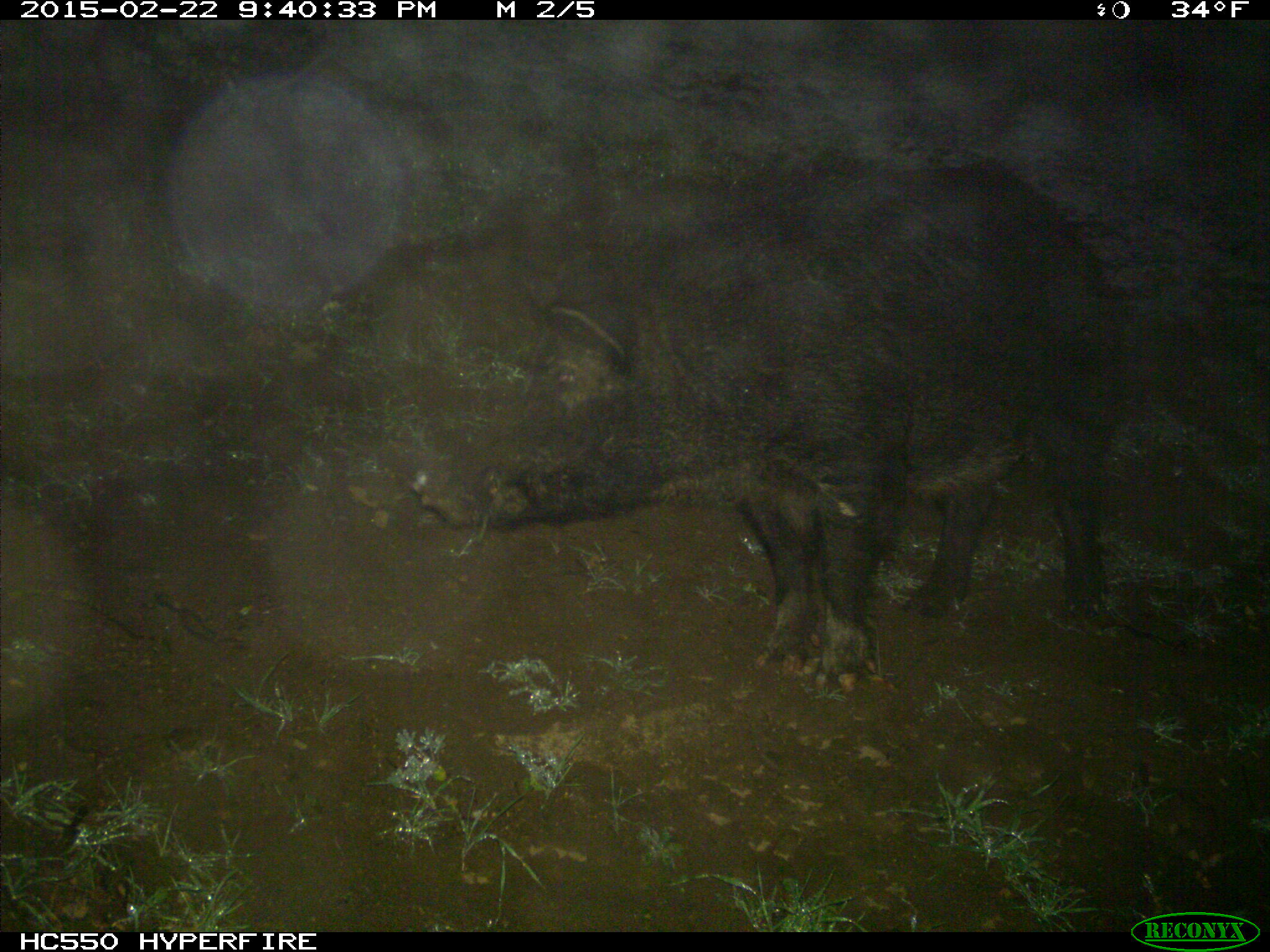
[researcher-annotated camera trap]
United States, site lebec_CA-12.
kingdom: Animalia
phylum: Chordata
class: Mammalia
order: Artiodactyla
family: Suidae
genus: Sus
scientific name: Sus scrofa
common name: wild boar